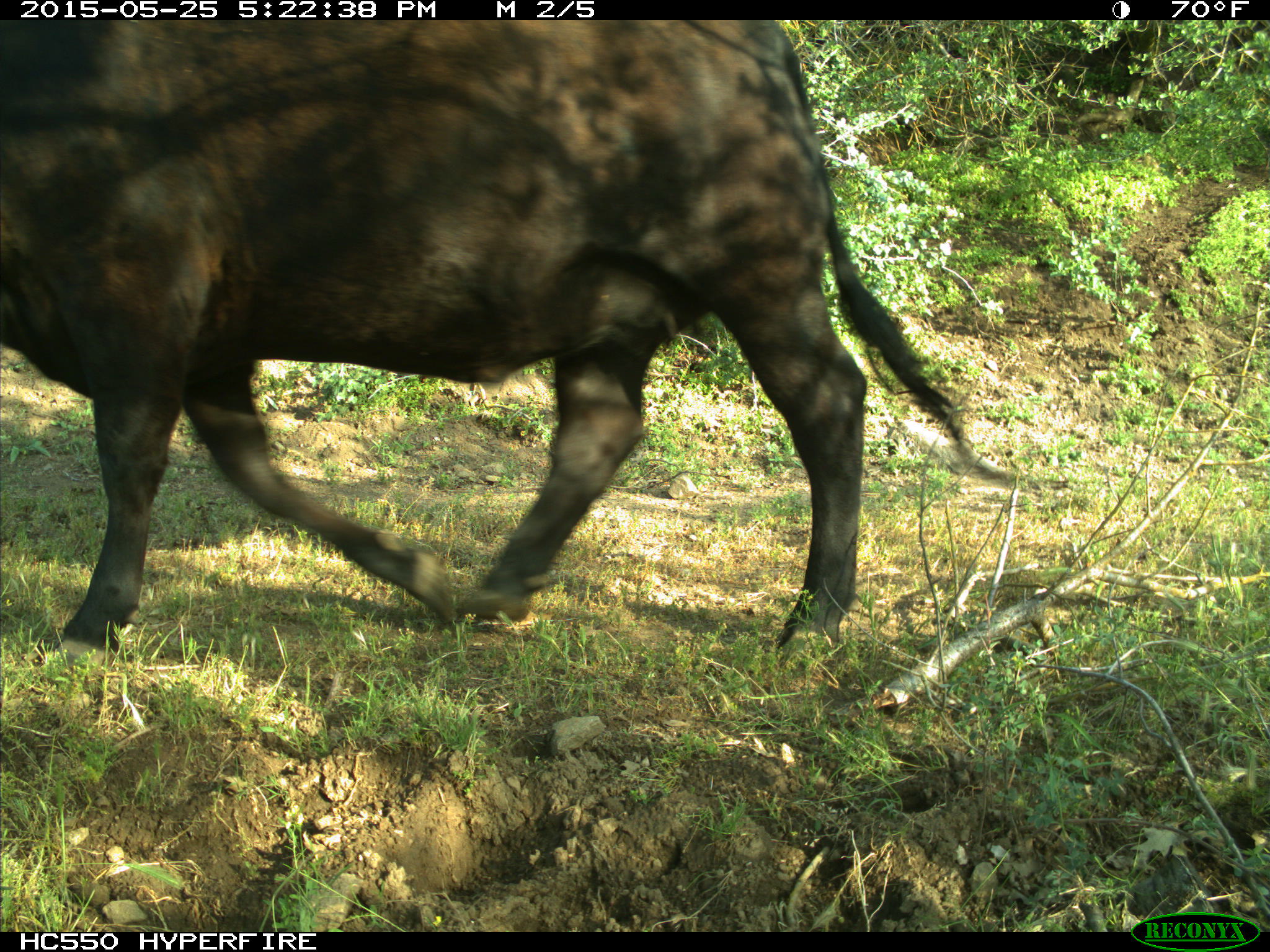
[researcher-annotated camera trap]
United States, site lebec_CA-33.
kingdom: Animalia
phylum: Chordata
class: Mammalia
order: Artiodactyla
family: Bovidae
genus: Bos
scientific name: Bos taurus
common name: domestic cow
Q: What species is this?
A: Bos taurus (domestic cow).